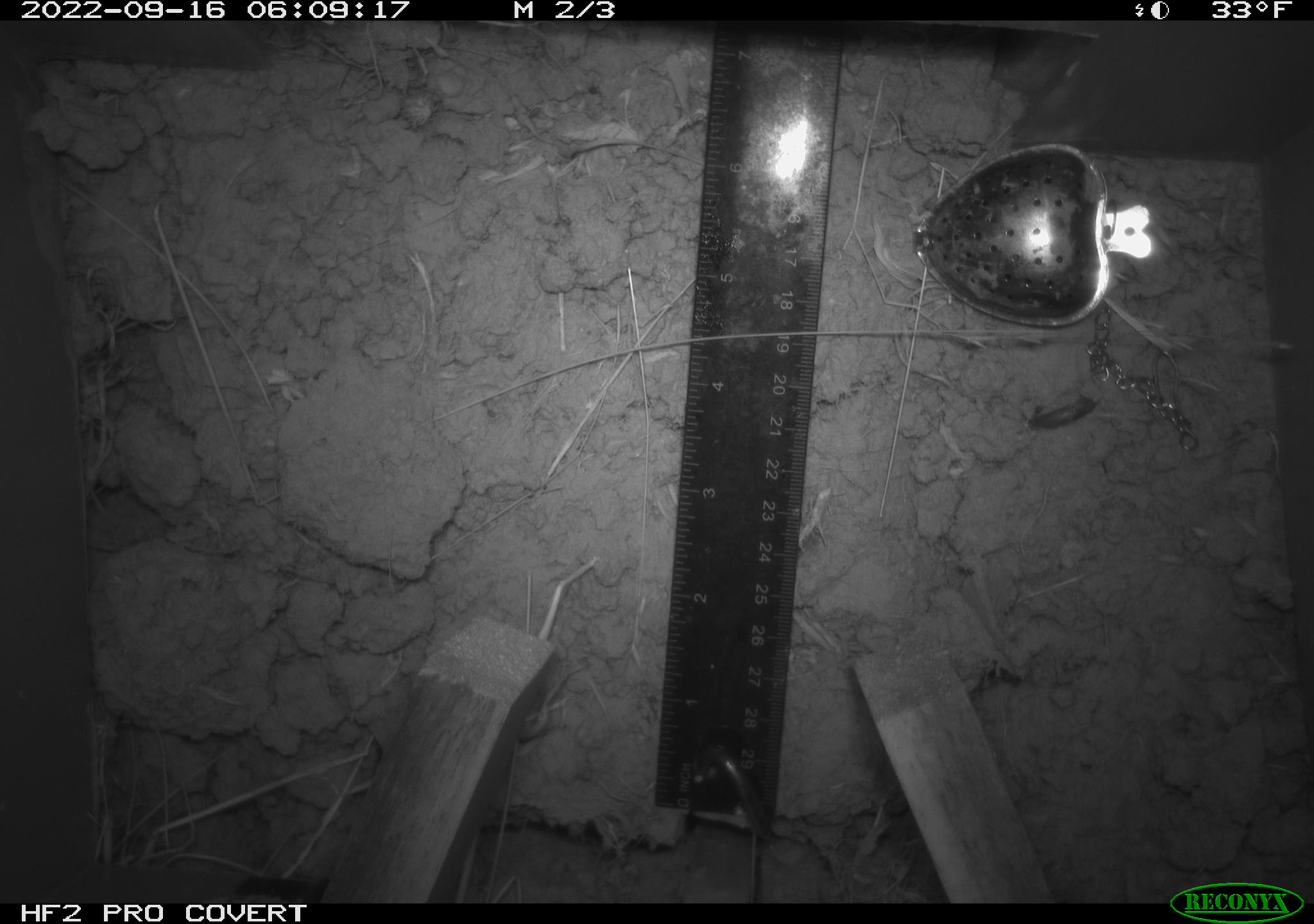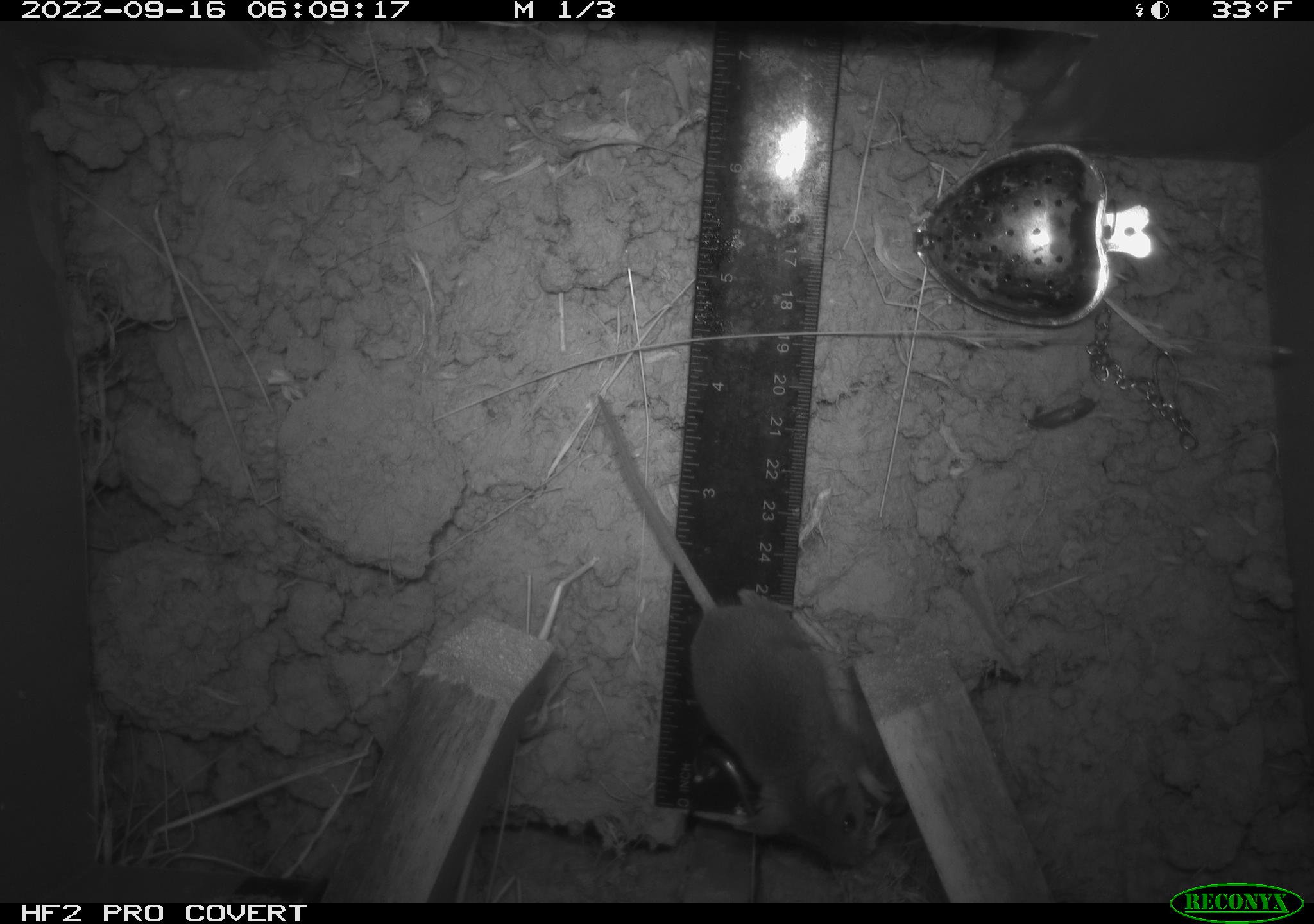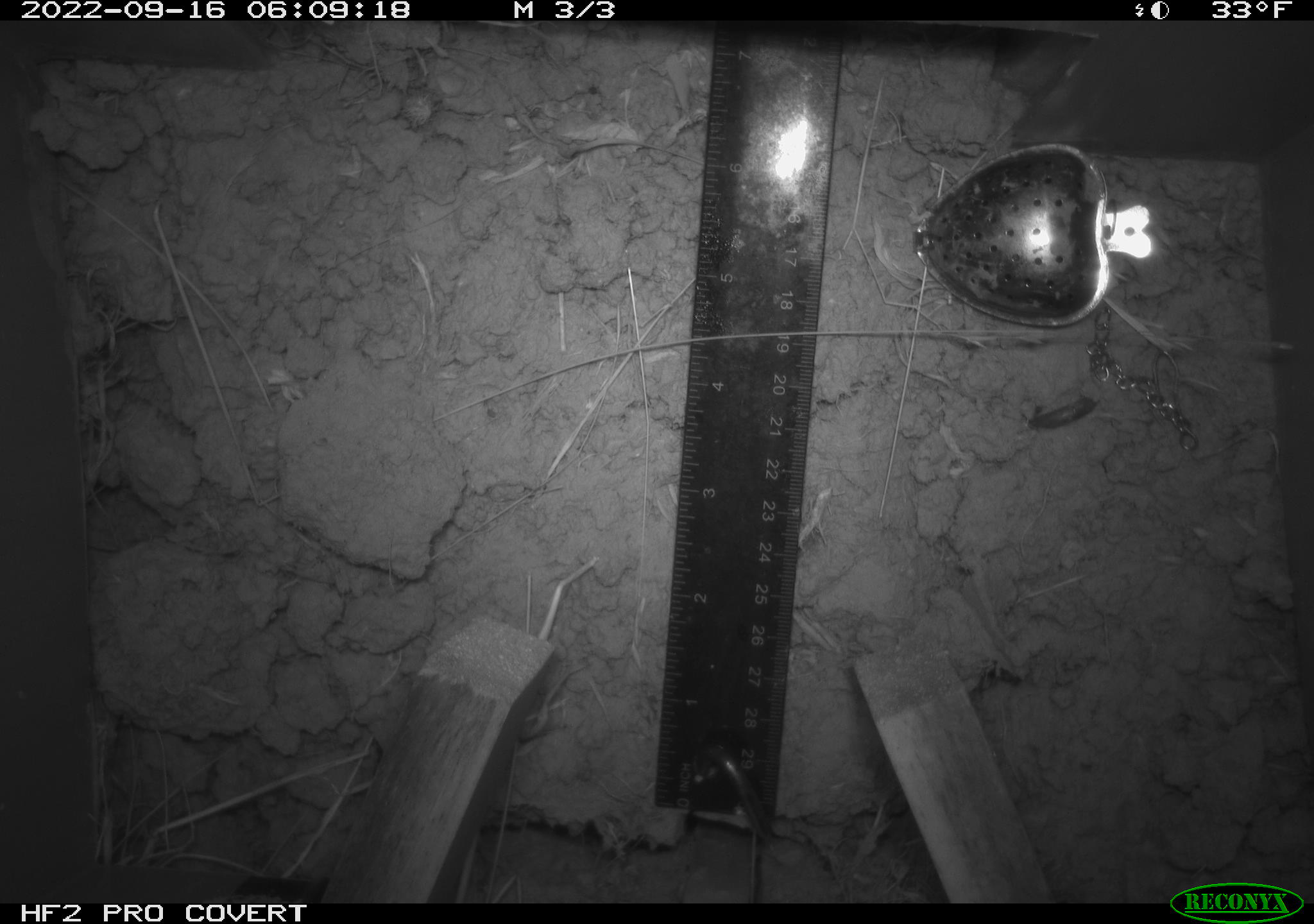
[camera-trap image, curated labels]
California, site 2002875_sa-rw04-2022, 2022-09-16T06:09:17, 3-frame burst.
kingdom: Animalia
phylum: Chordata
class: Mammalia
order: Rodentia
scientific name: Rodentia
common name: mouse species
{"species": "mouse species (Rodentia)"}